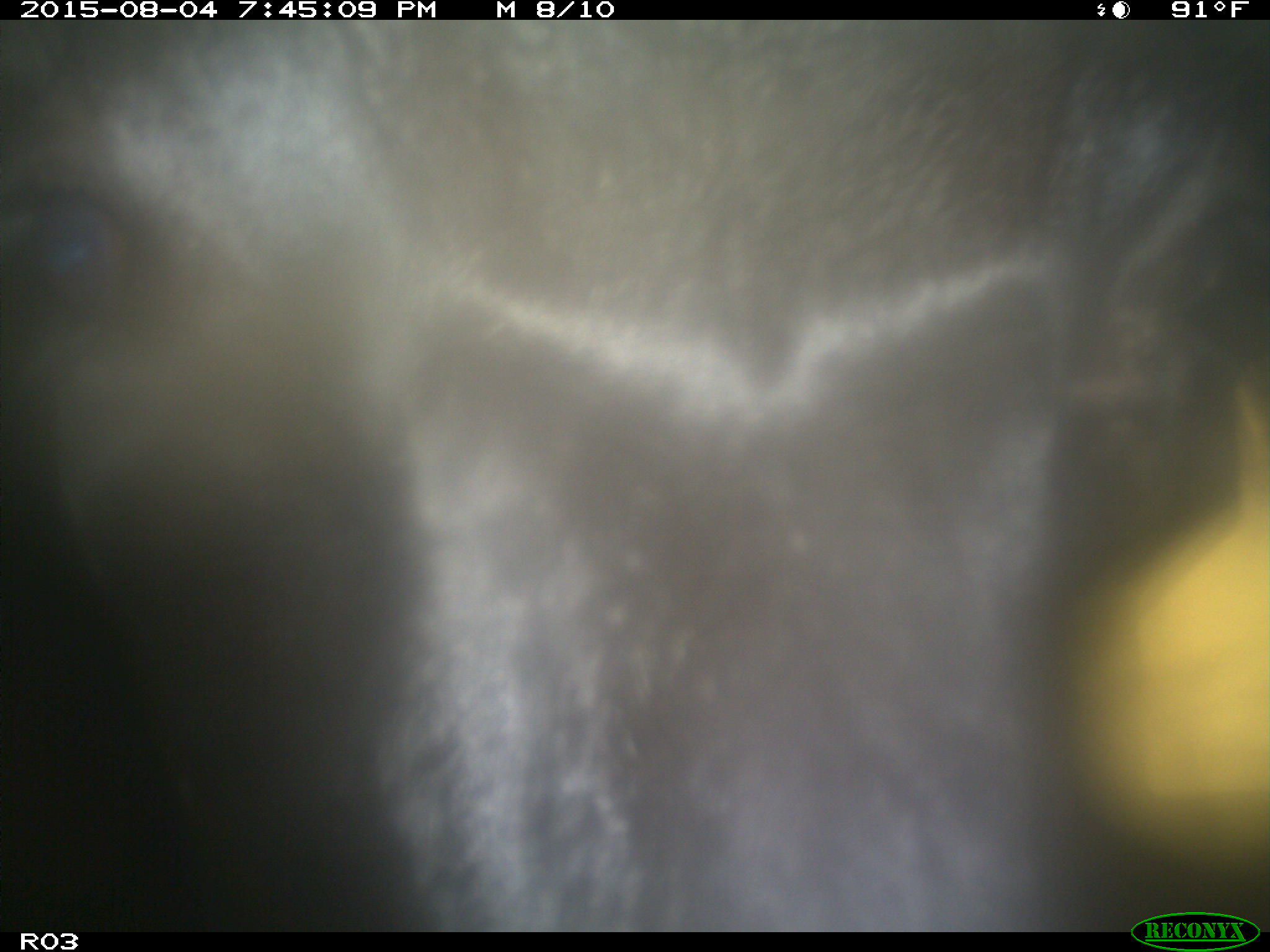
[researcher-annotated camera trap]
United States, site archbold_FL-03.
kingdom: Animalia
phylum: Chordata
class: Mammalia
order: Artiodactyla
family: Bovidae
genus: Bos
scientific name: Bos taurus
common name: domestic cow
Bos taurus (domestic cow).